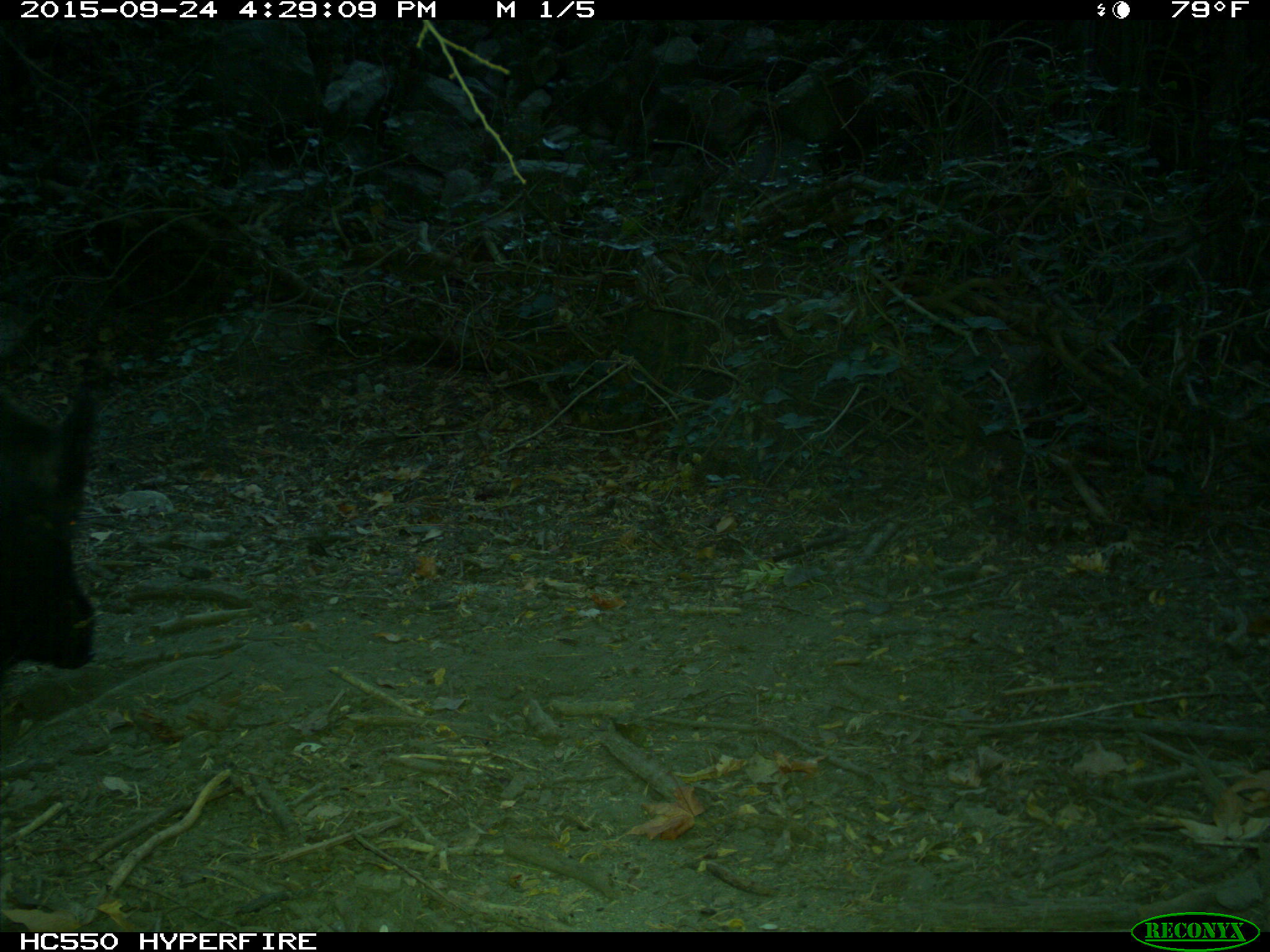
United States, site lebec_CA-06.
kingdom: Animalia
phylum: Chordata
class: Mammalia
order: Artiodactyla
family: Suidae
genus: Sus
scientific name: Sus scrofa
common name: wild boar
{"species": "Sus scrofa (wild boar)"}